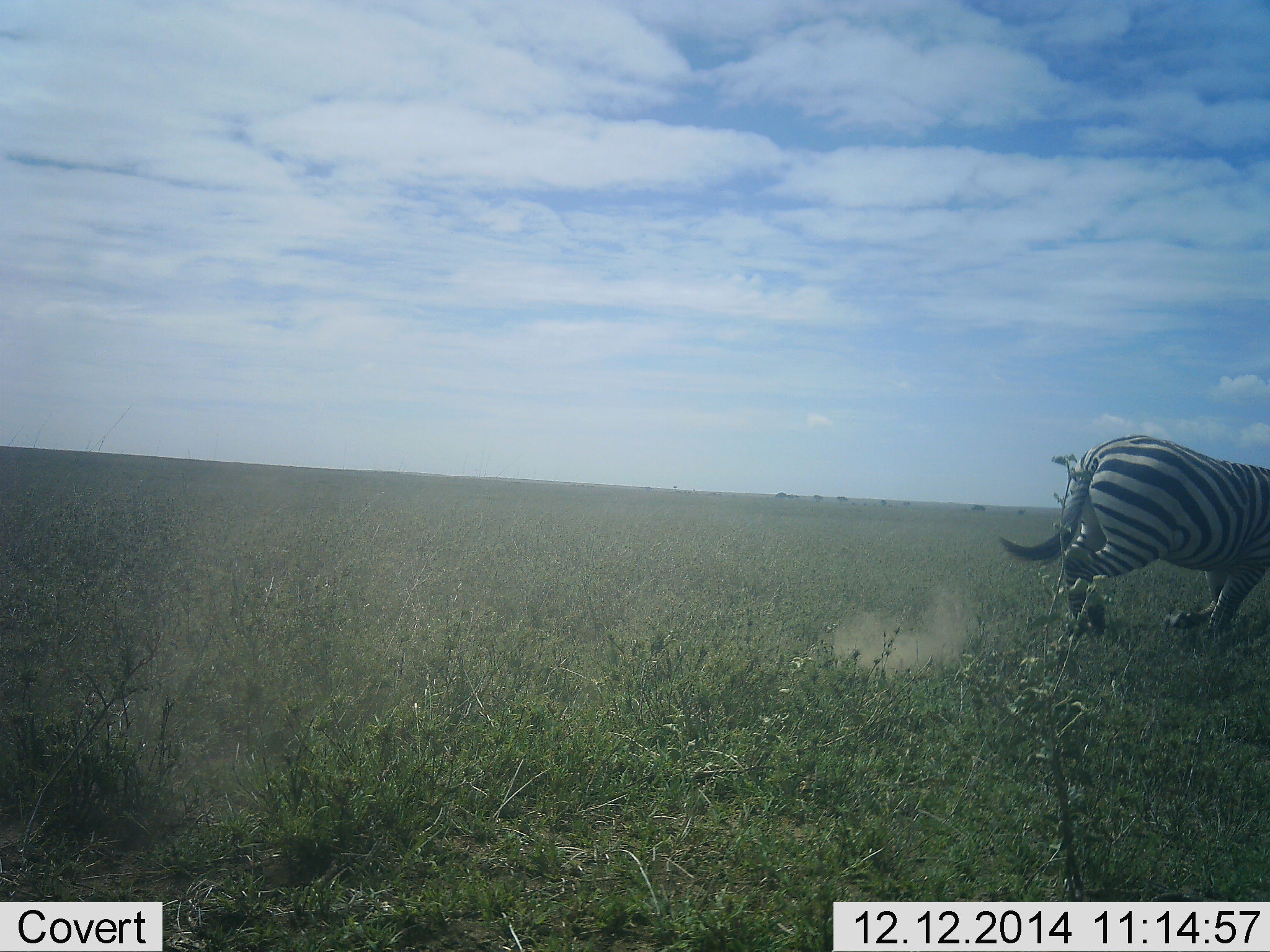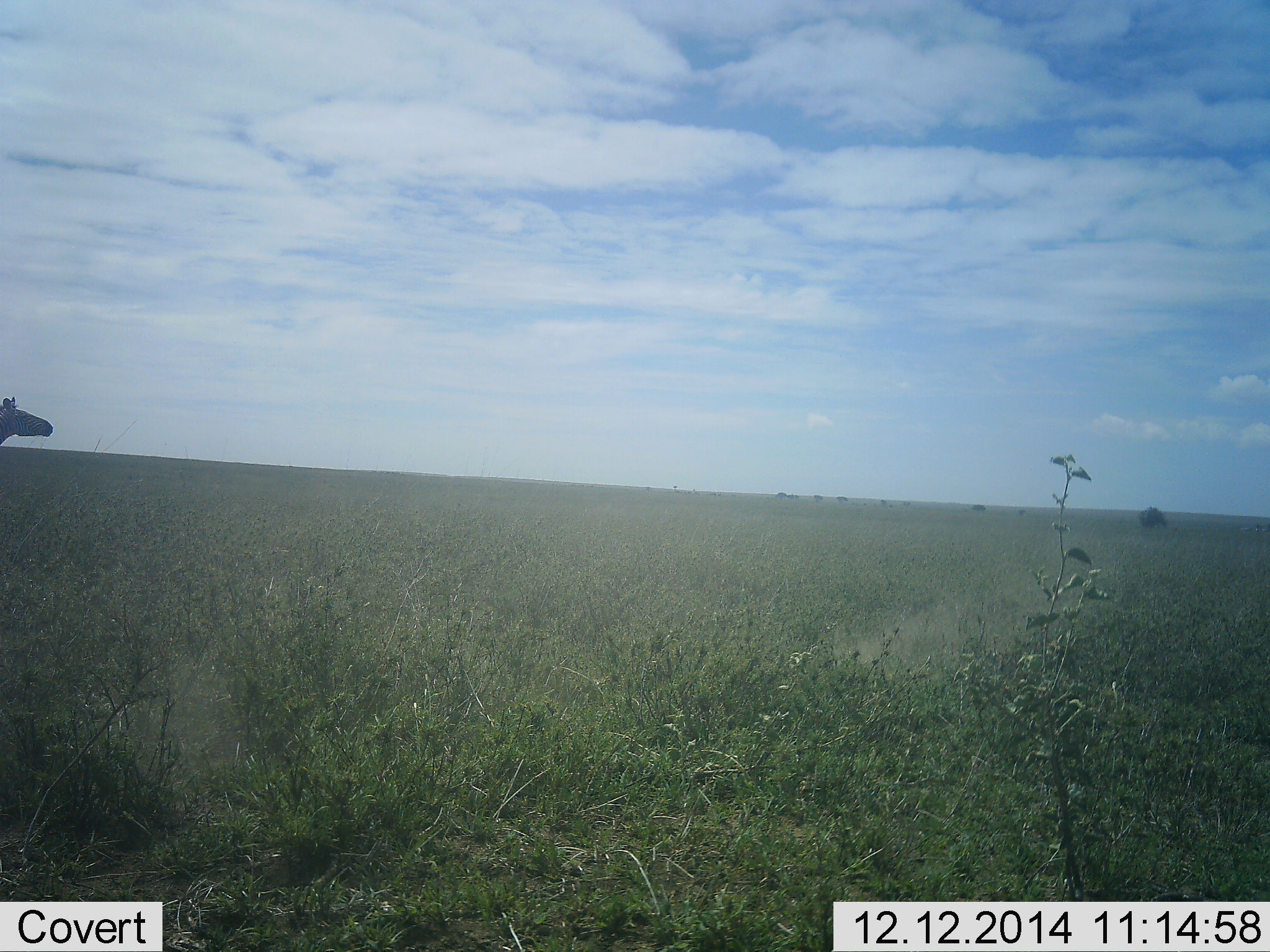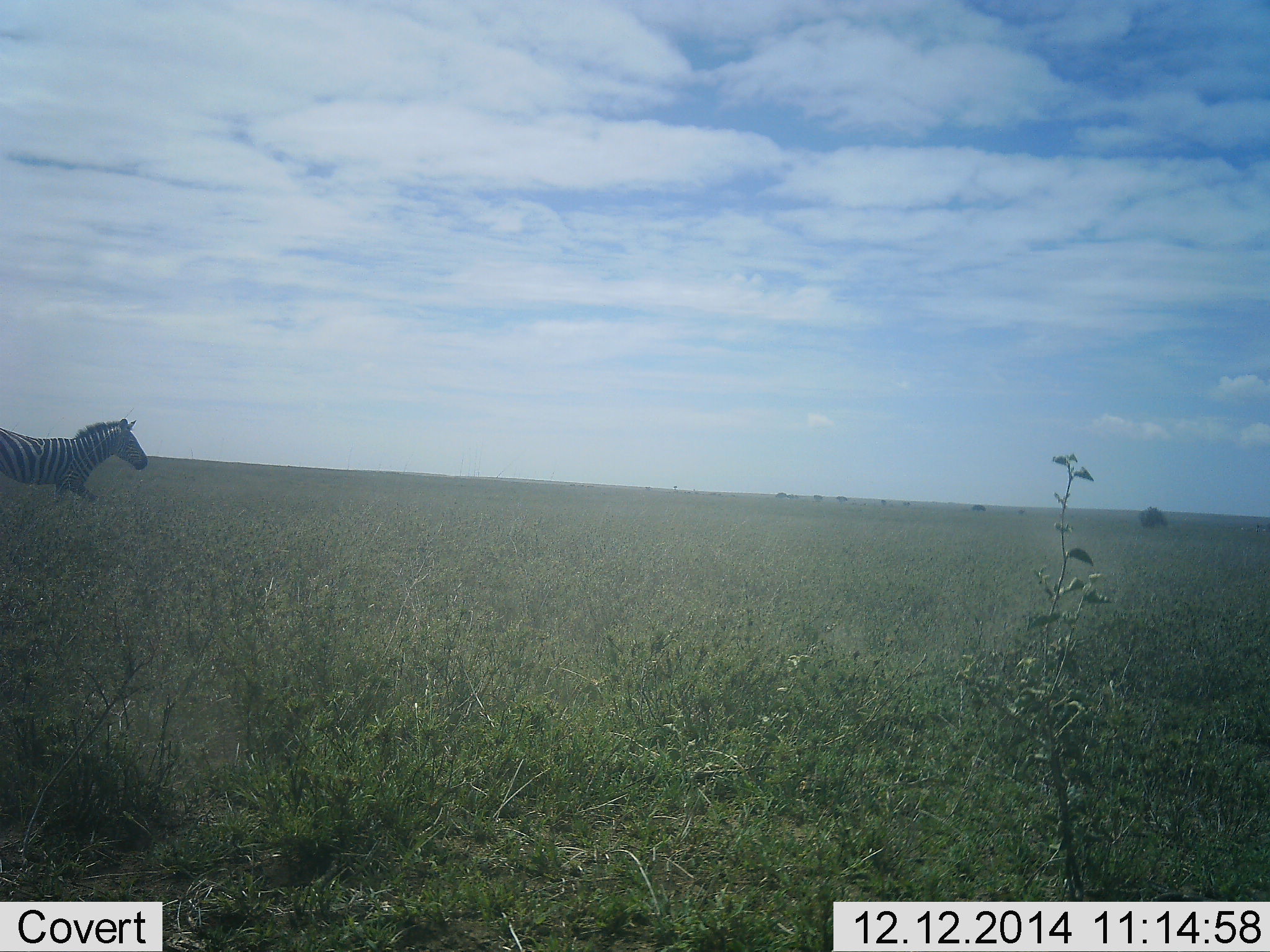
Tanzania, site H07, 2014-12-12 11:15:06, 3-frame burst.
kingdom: Animalia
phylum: Chordata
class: Mammalia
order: Perissodactyla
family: Equidae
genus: Equus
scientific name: Equus quagga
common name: plains zebra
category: zebra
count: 2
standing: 0%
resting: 0%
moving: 100%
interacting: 10%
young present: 0%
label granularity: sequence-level